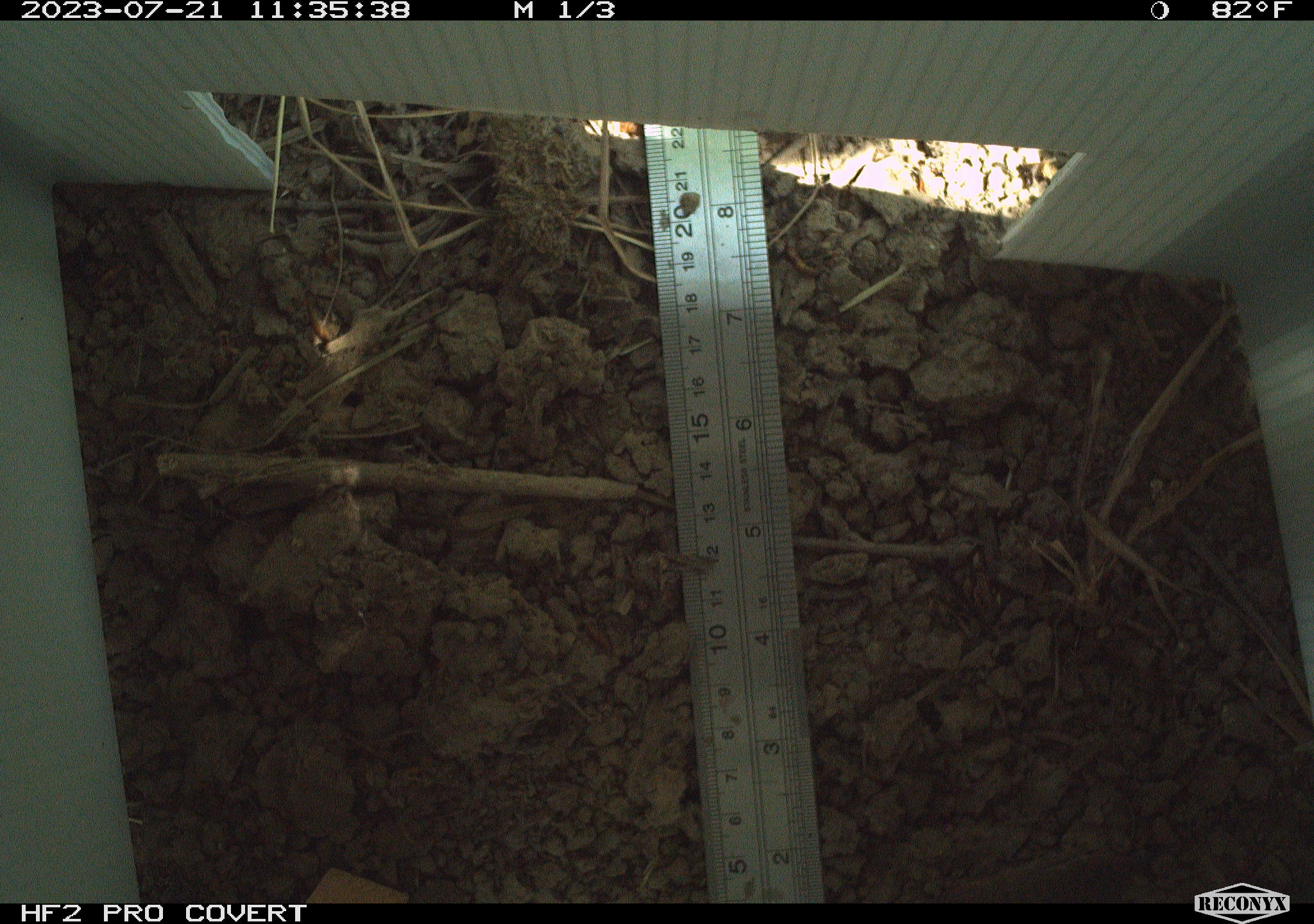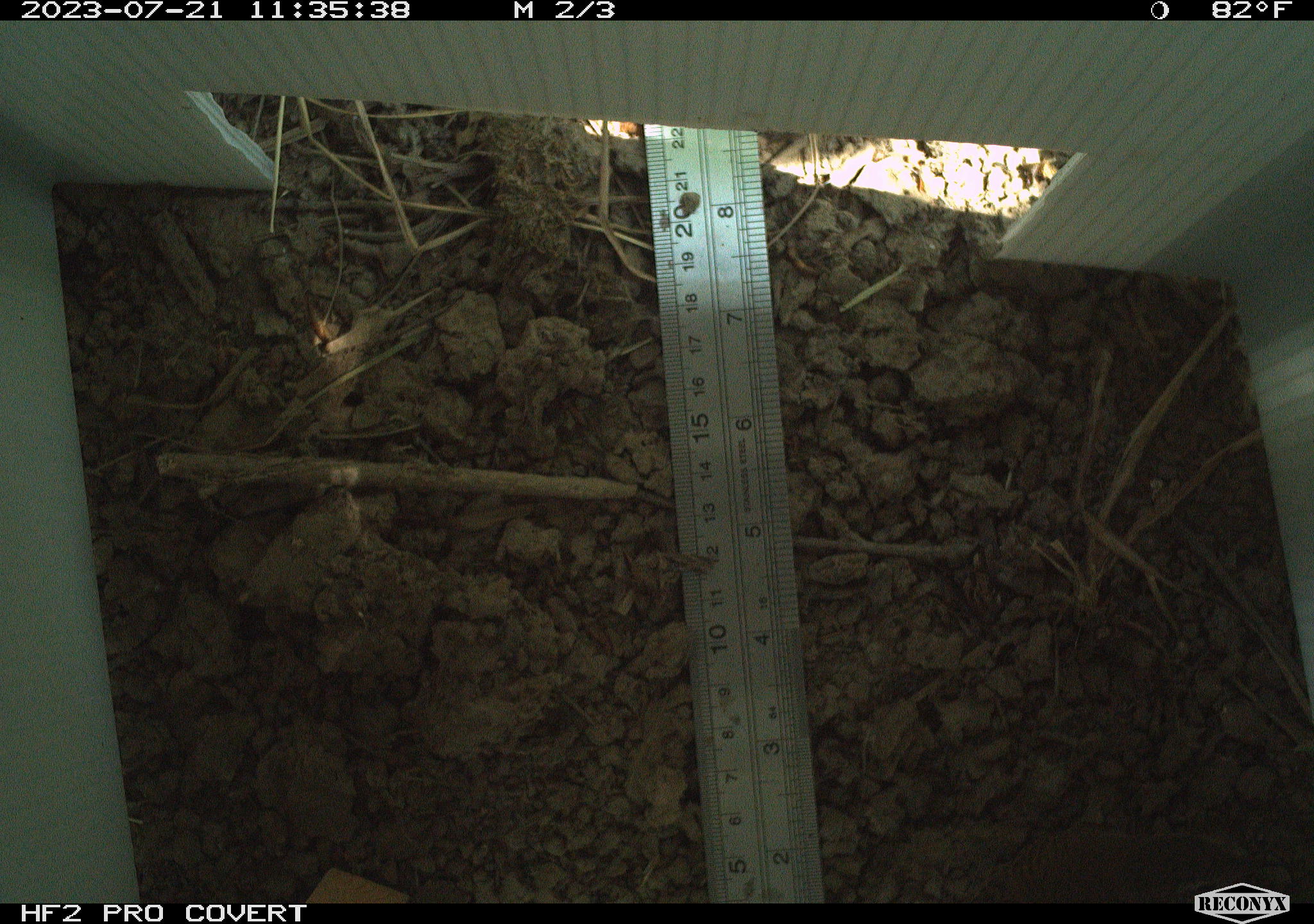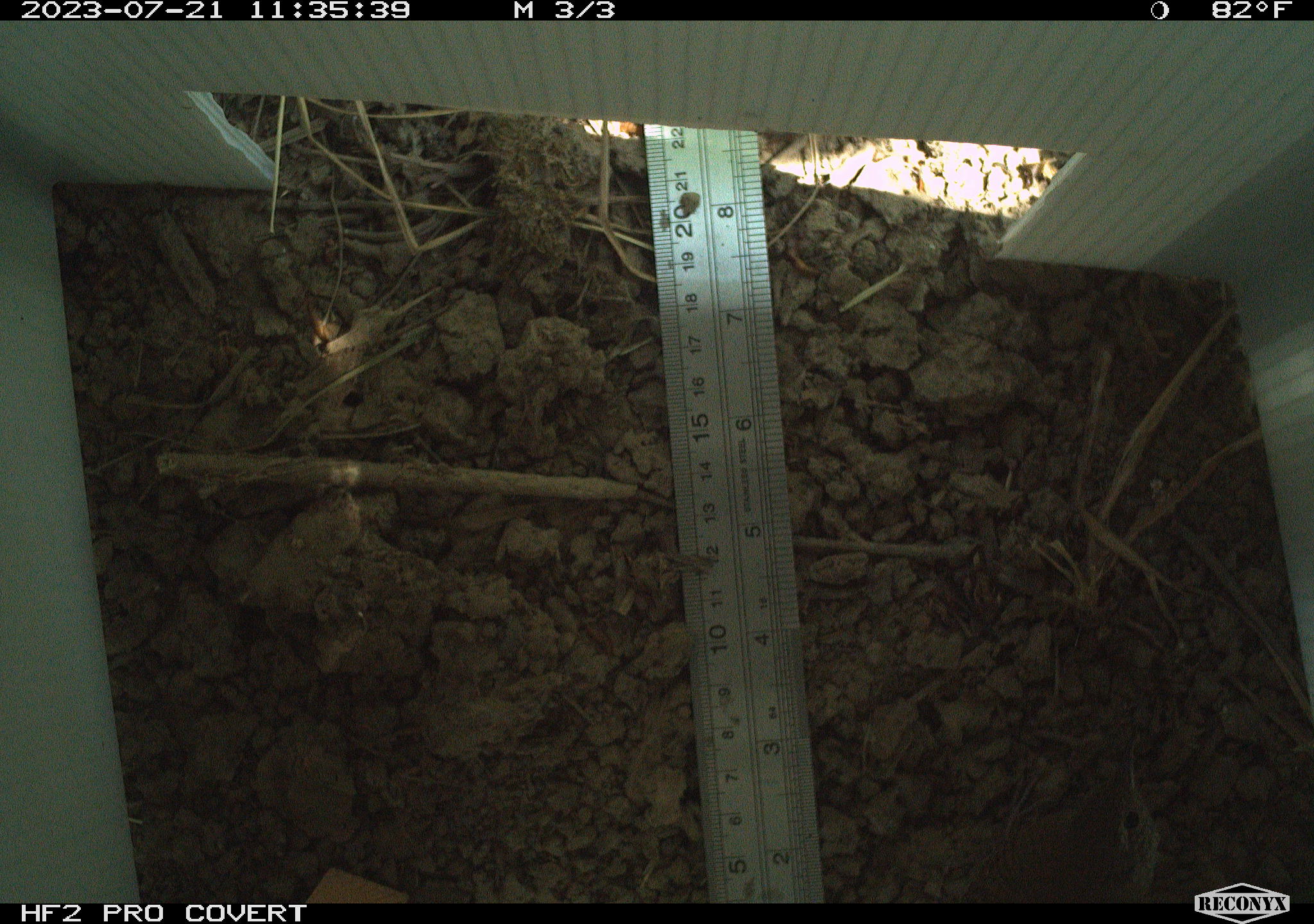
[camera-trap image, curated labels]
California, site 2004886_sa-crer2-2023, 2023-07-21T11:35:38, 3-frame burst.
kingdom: Animalia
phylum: Chordata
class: Aves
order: Passeriformes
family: Troglodytidae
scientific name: Troglodytidae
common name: wren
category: troglodytidae family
Troglodytidae family (wren) (Troglodytidae).